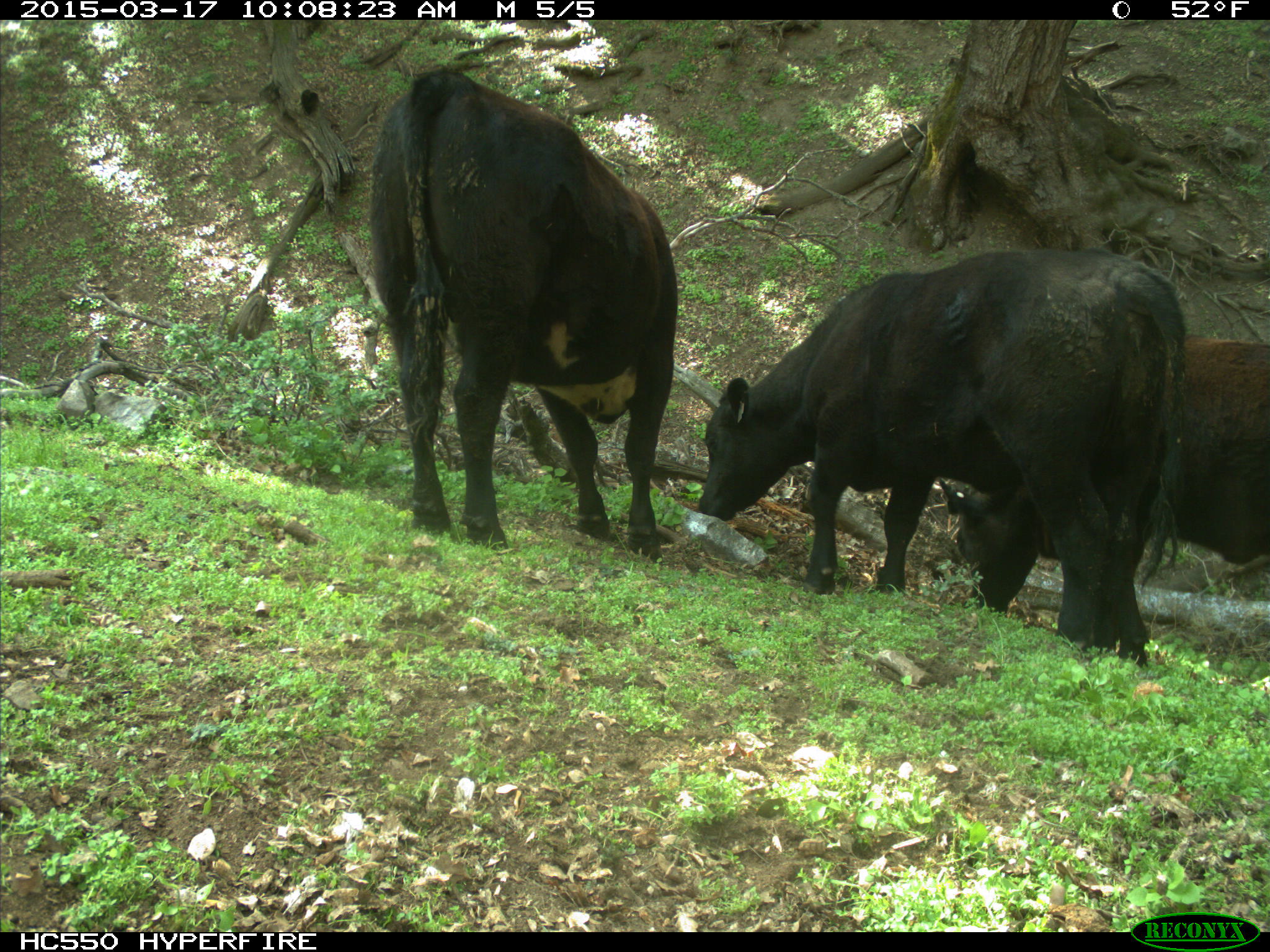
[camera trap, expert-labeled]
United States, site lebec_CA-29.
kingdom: Animalia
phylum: Chordata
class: Mammalia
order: Artiodactyla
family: Bovidae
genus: Bos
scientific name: Bos taurus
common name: domestic cow